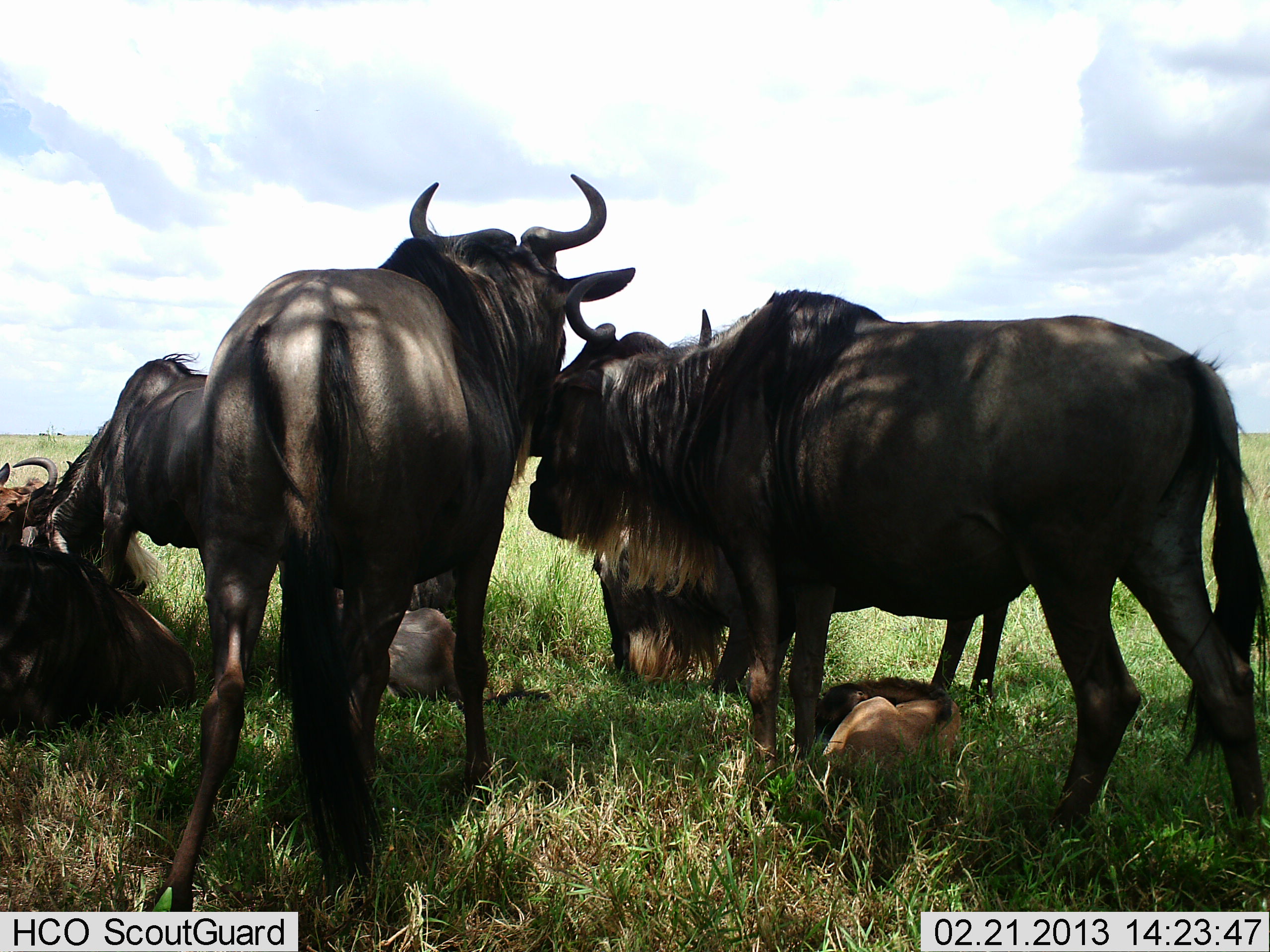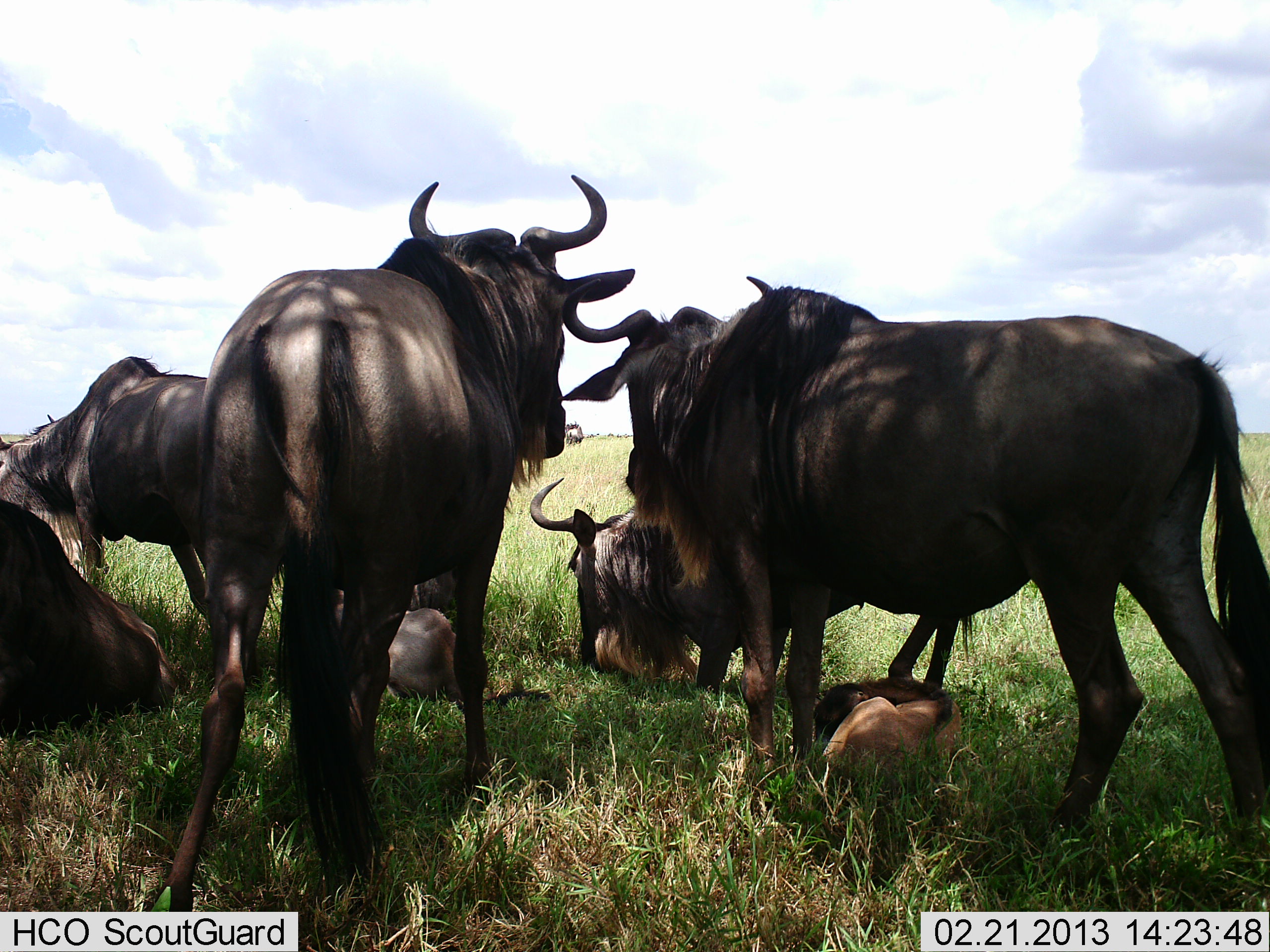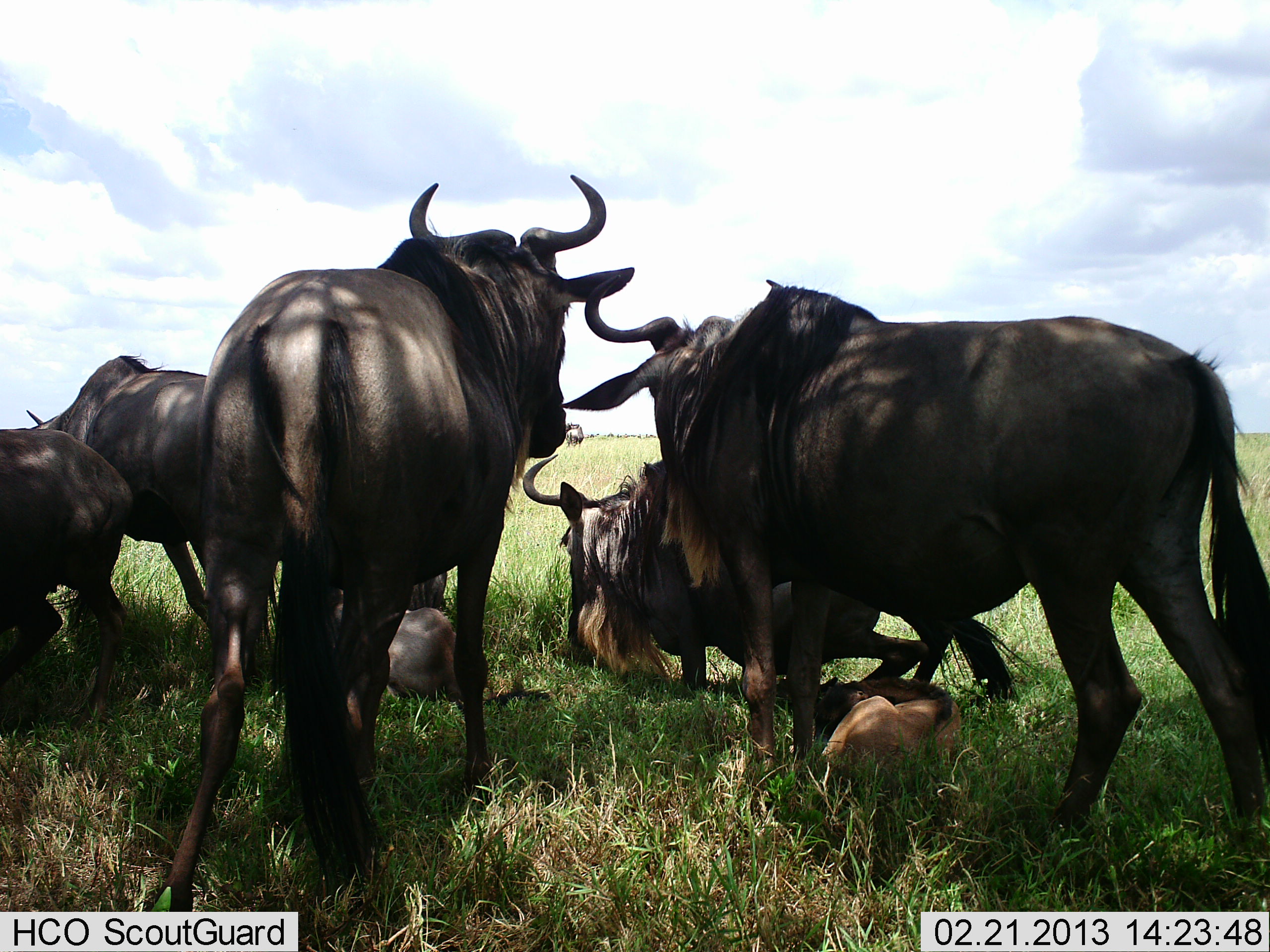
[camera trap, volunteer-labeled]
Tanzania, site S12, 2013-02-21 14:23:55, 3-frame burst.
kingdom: Animalia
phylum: Chordata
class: Mammalia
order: Artiodactyla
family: Bovidae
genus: Connochaetes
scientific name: Connochaetes taurinus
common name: blue wildebeest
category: wildebeest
Wildebeest (blue wildebeest) (Connochaetes taurinus), count 7. Behavior (volunteer vote fractions): standing 81%, resting 93%, moving 7%, interacting 4%. Young present (vote fraction): 81%. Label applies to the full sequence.